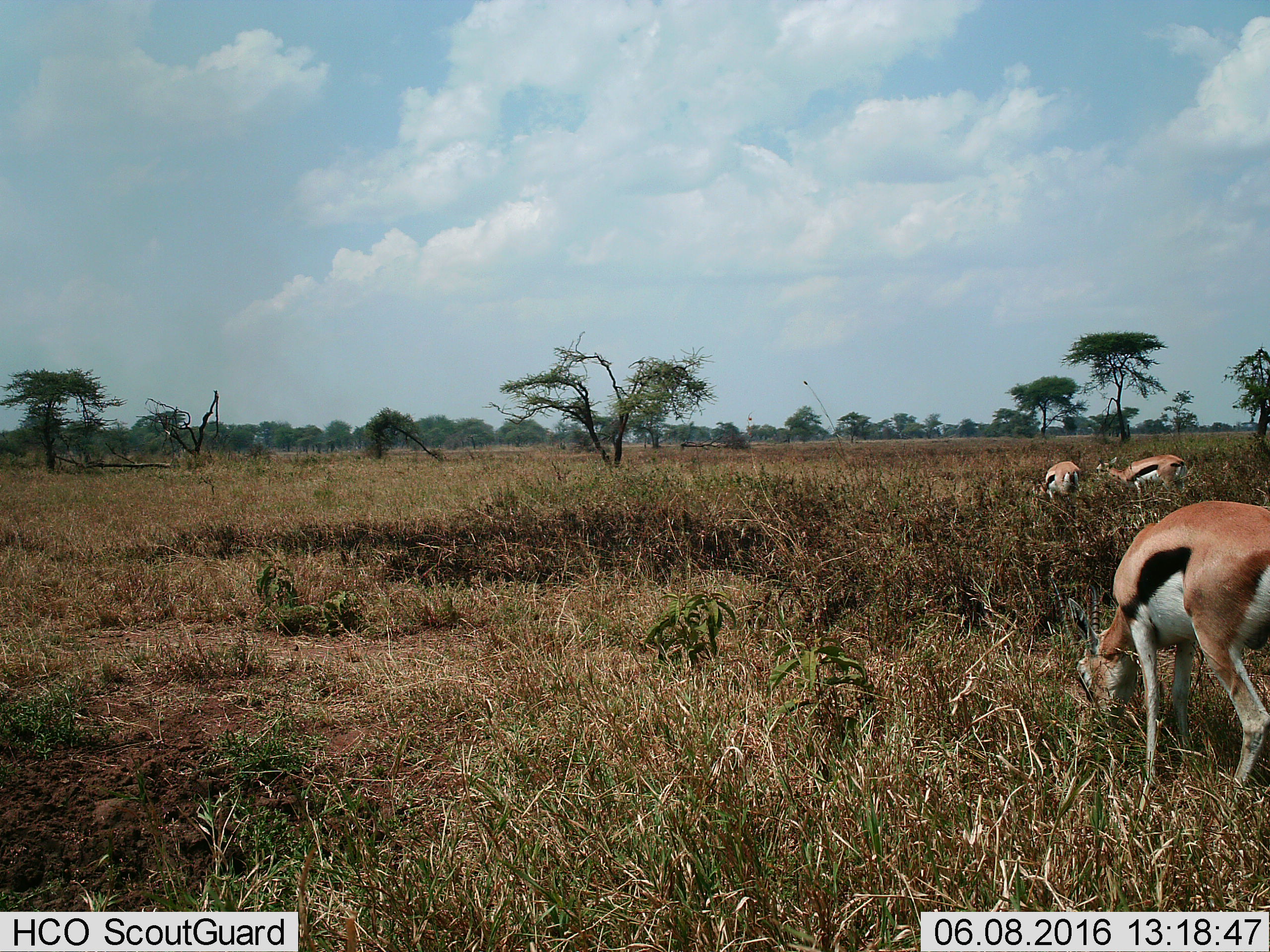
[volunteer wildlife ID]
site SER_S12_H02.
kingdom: Animalia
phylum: Chordata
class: Mammalia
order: Artiodactyla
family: Bovidae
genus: Eudorcas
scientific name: Eudorcas thomsonii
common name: thomson's gazelle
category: gazellethomsons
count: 3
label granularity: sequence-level